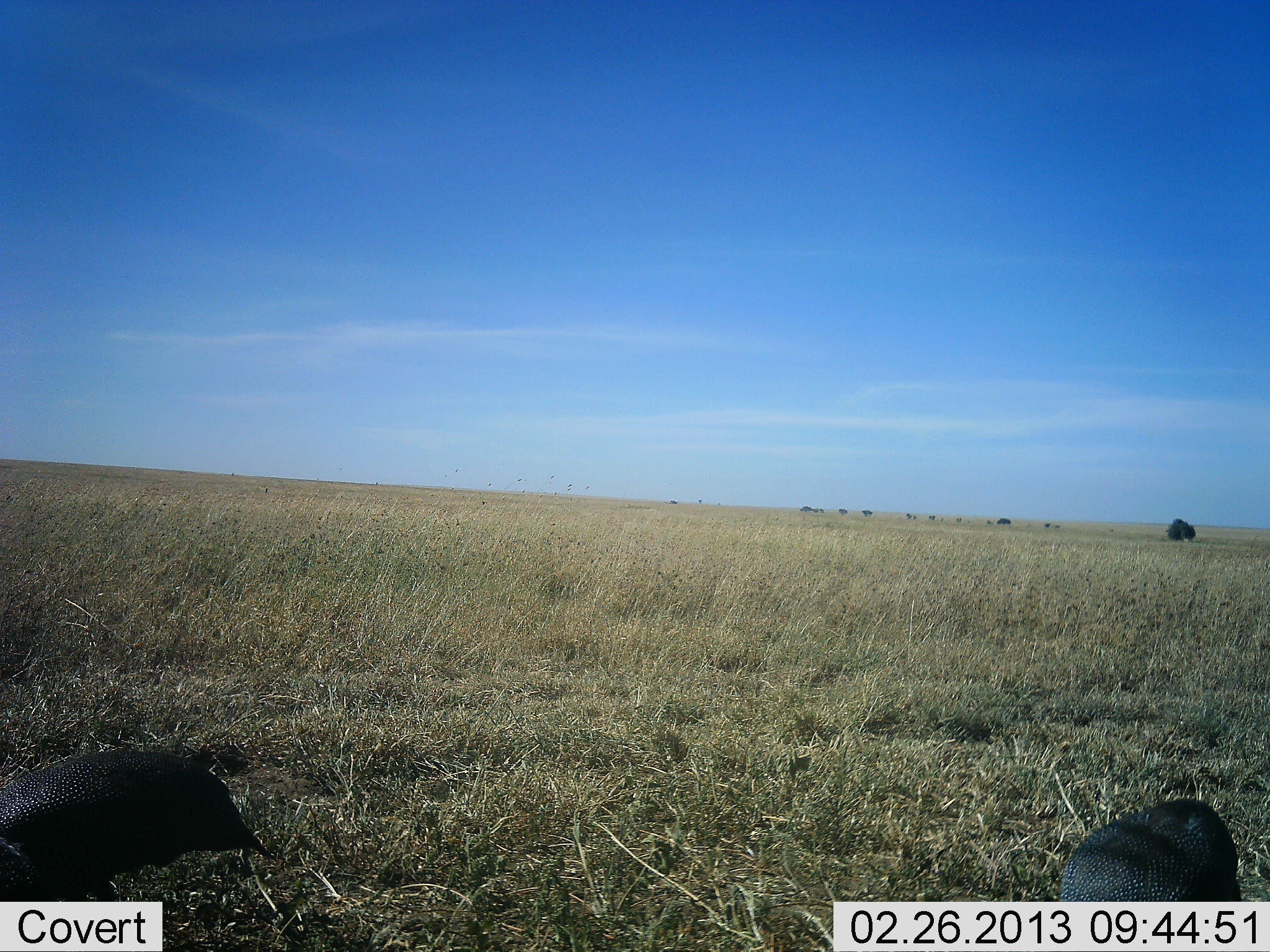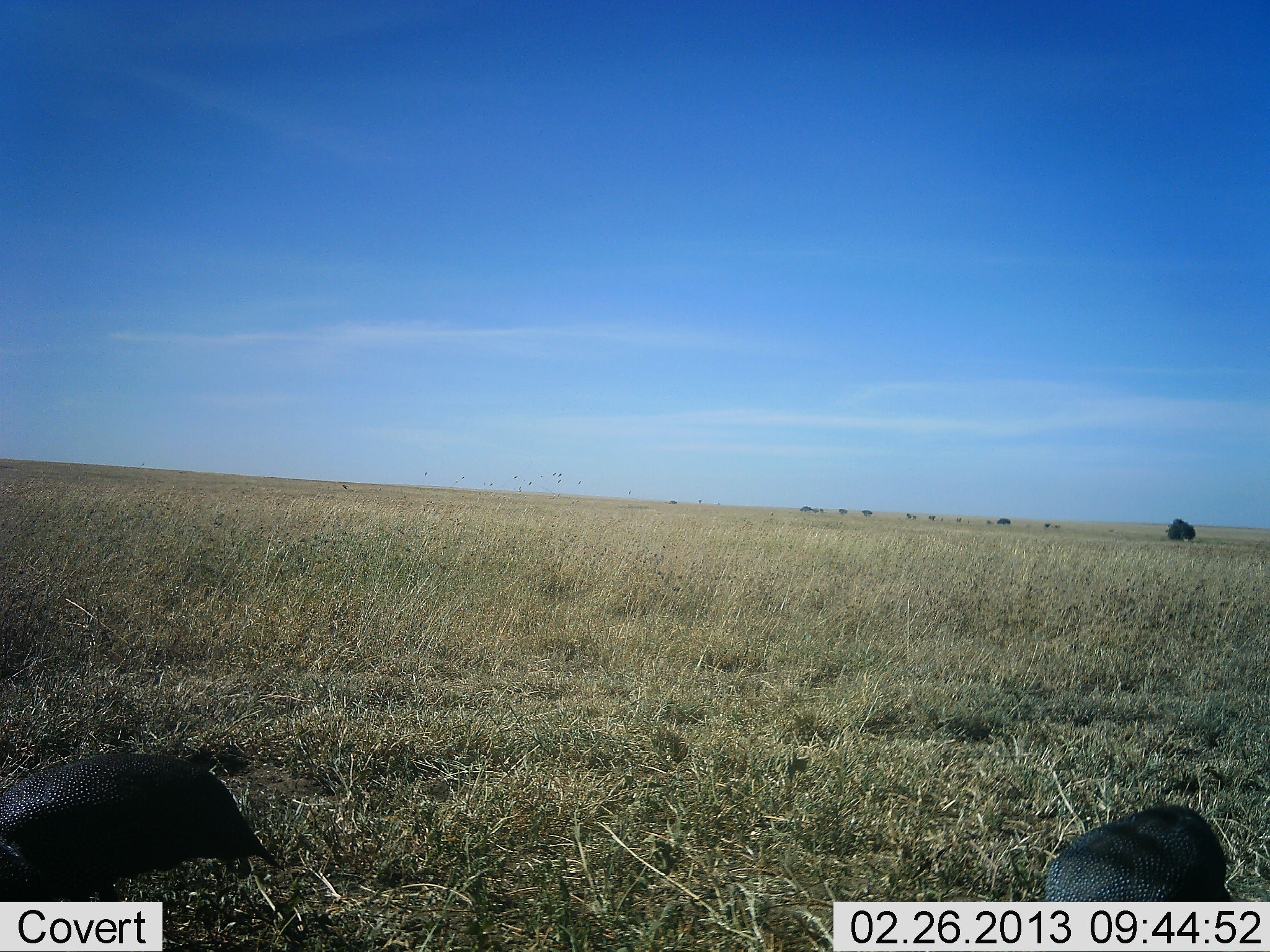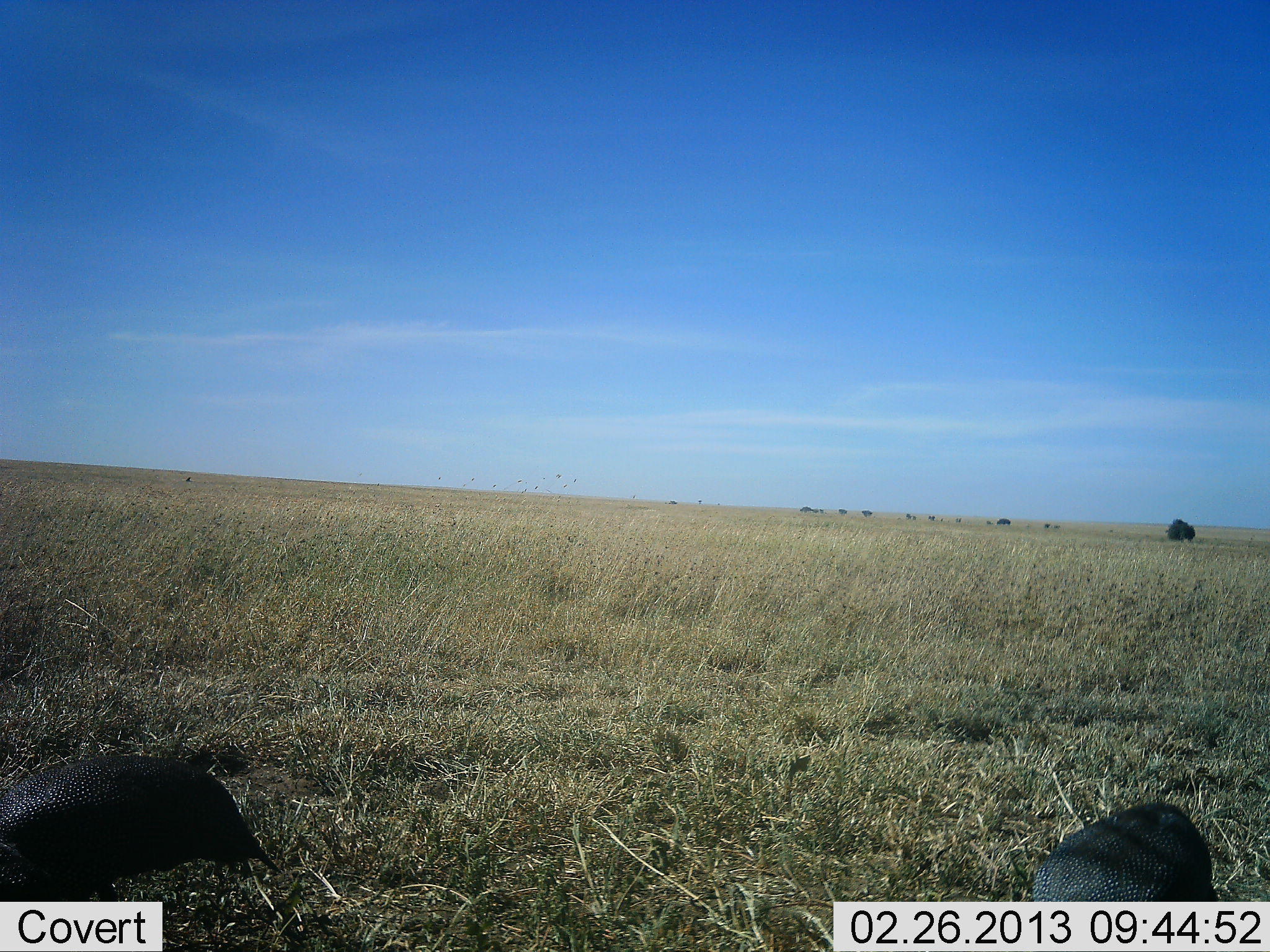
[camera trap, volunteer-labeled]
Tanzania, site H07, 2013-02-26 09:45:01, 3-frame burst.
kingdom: Animalia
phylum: Chordata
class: Aves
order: Galliformes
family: Numididae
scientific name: Numididae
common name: guinea fowl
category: guineafowl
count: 2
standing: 15%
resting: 5%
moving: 15%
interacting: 0%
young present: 0%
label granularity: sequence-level